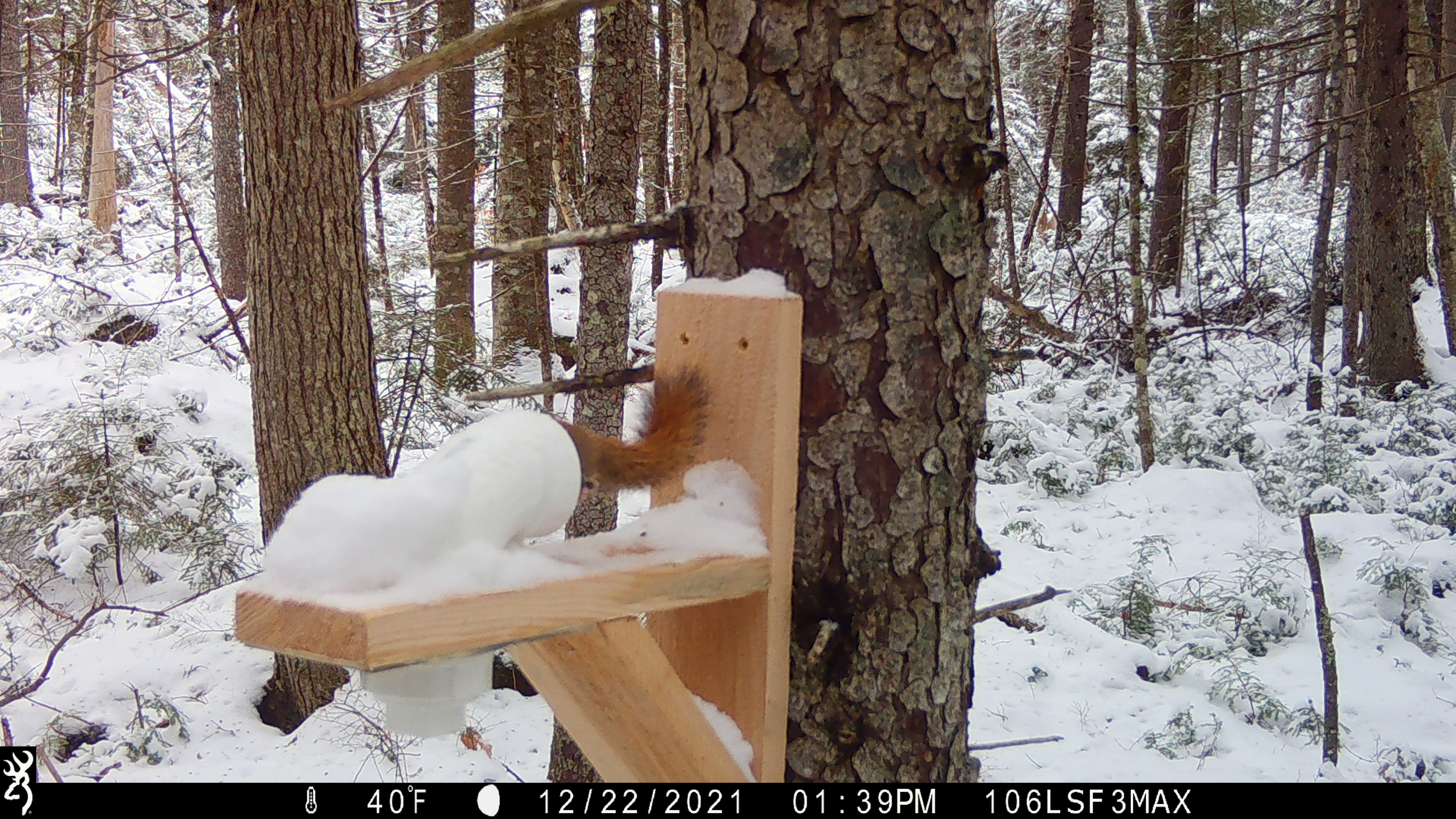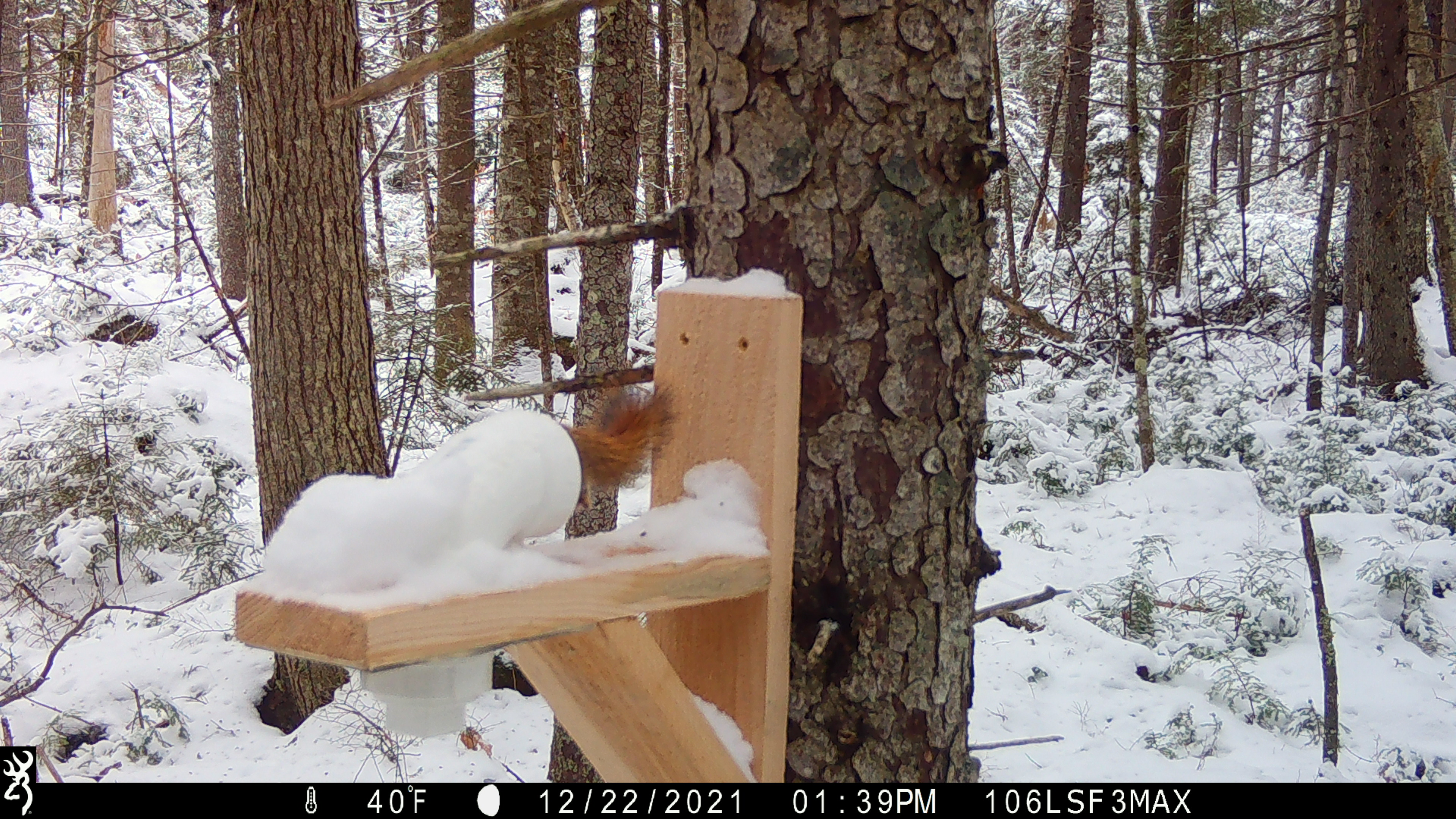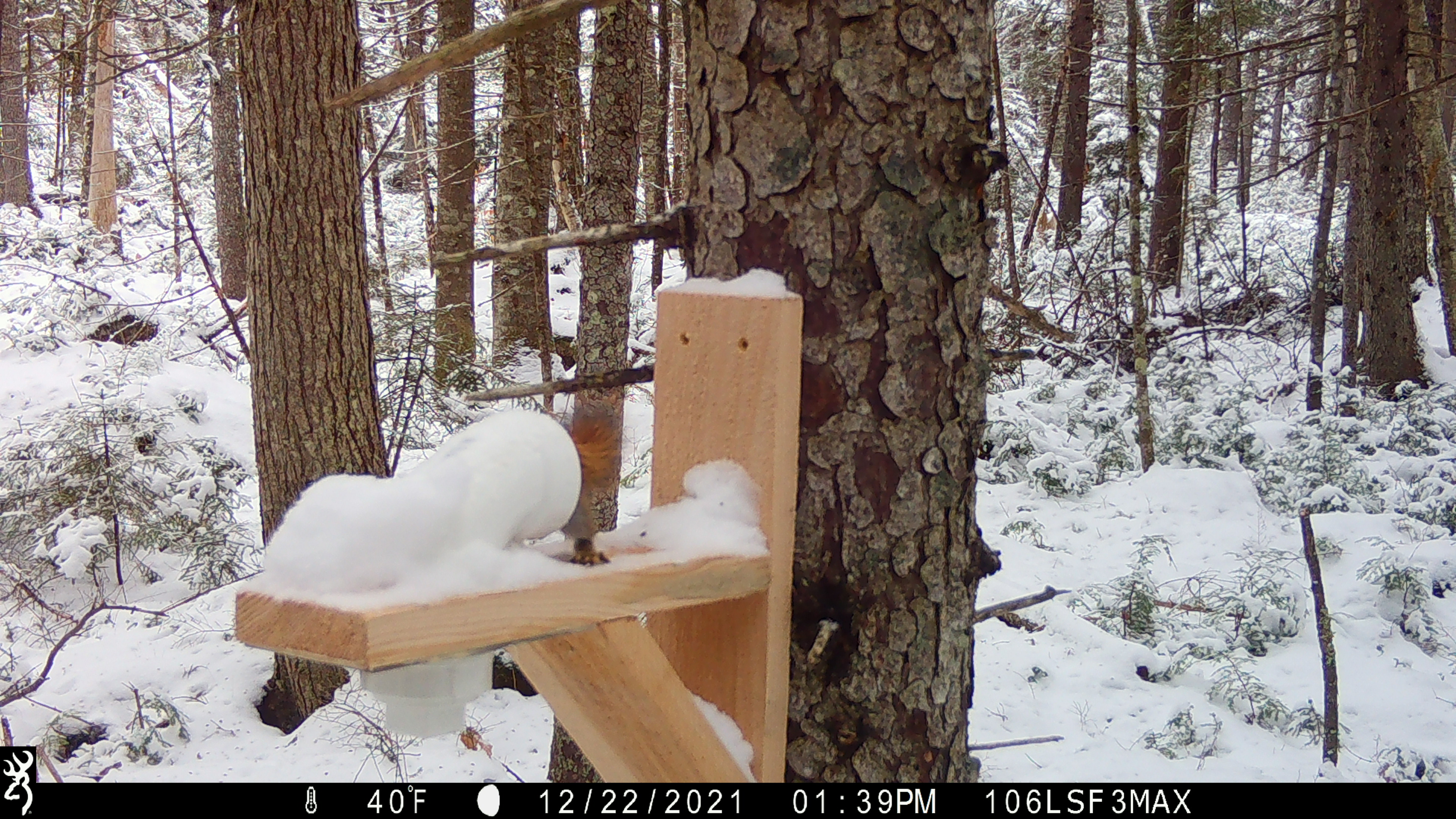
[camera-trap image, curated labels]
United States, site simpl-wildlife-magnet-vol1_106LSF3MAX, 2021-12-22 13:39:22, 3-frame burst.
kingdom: Animalia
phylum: Chordata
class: Mammalia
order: Rodentia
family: Sciuridae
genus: Tamiasciurus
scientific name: Tamiasciurus hudsonicus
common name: red squirrel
Red squirrel (Tamiasciurus hudsonicus).